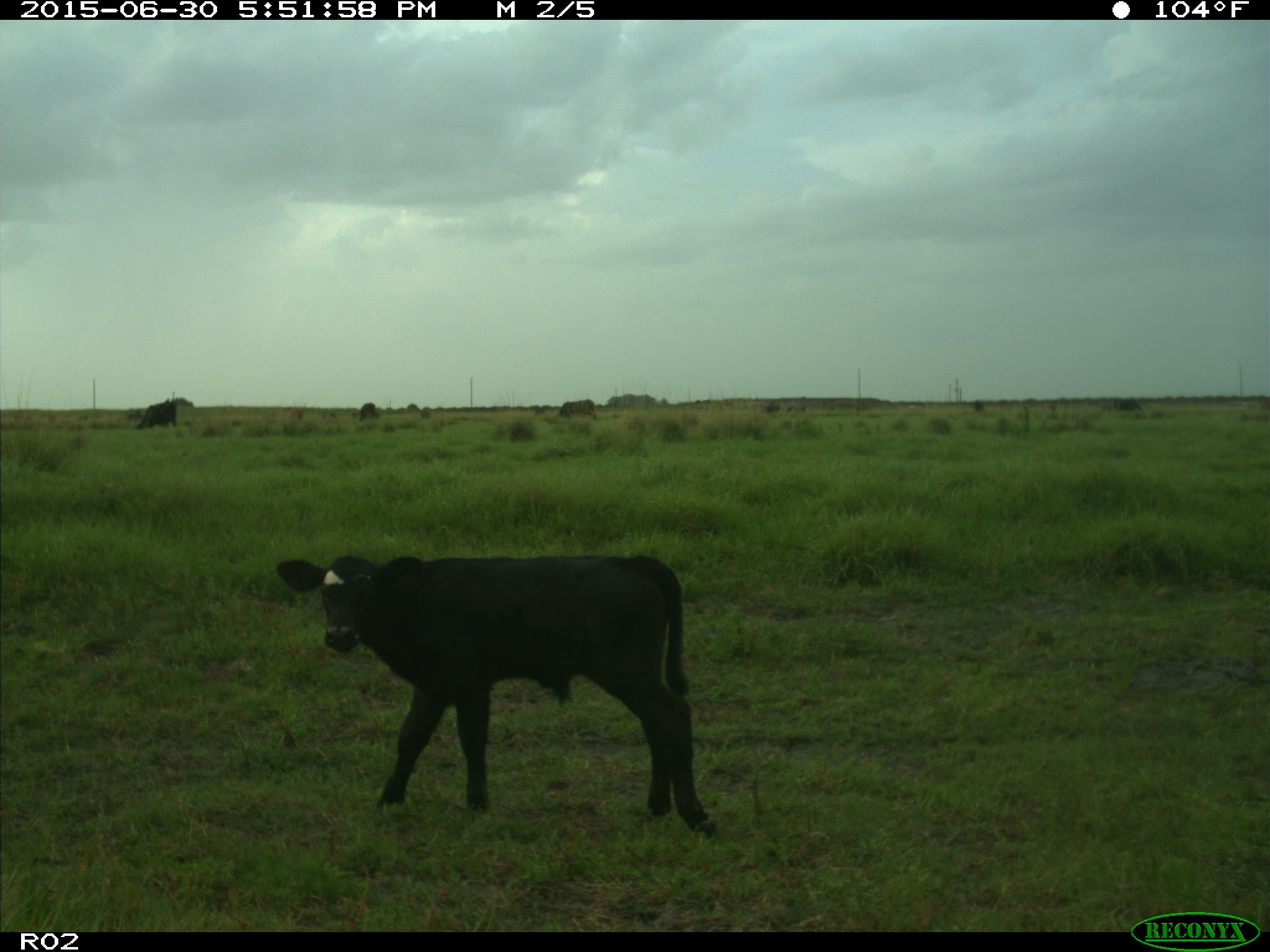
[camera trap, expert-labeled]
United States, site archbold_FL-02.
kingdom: Animalia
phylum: Chordata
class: Mammalia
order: Artiodactyla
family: Bovidae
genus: Bos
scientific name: Bos taurus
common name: domestic cow